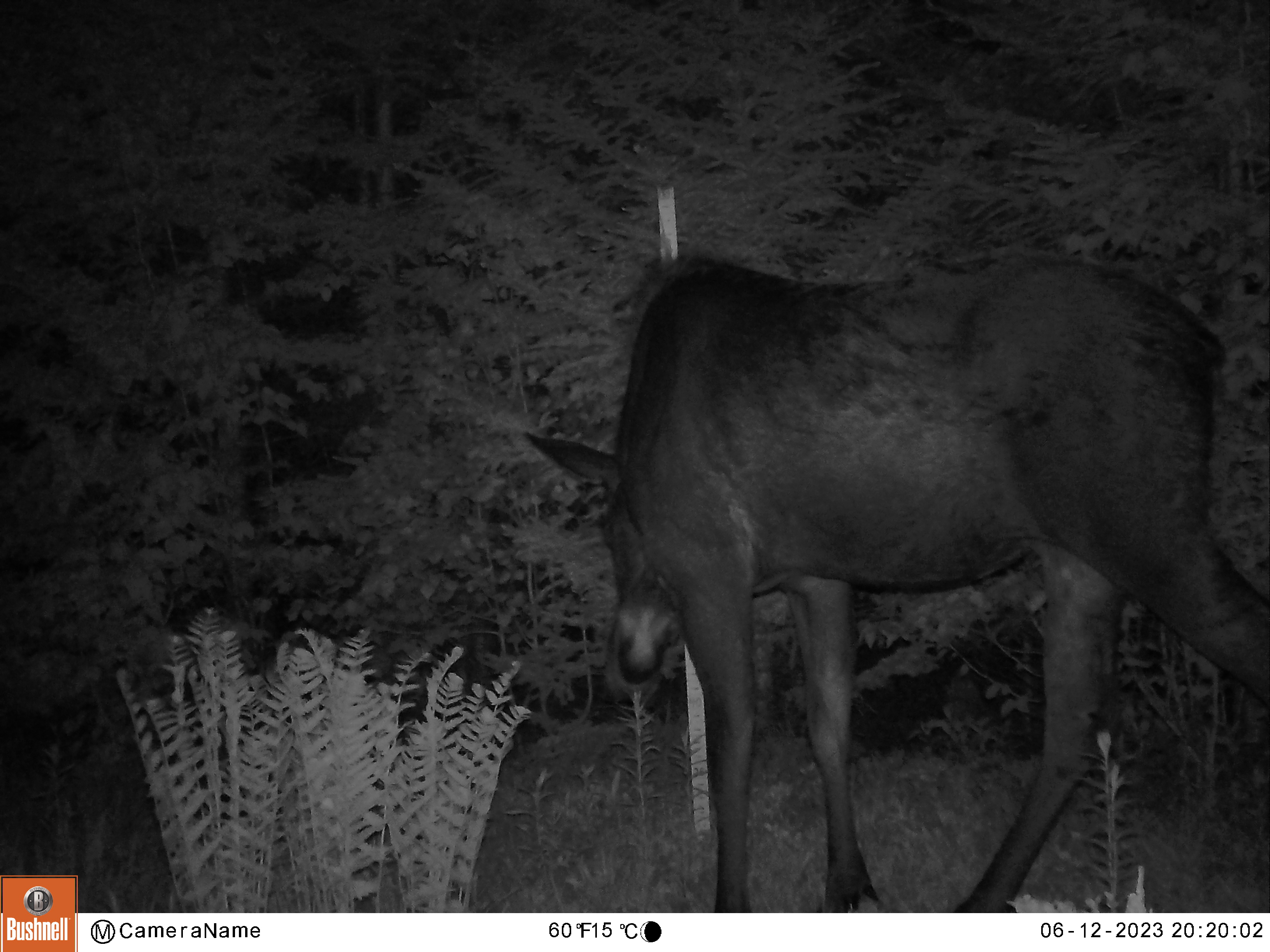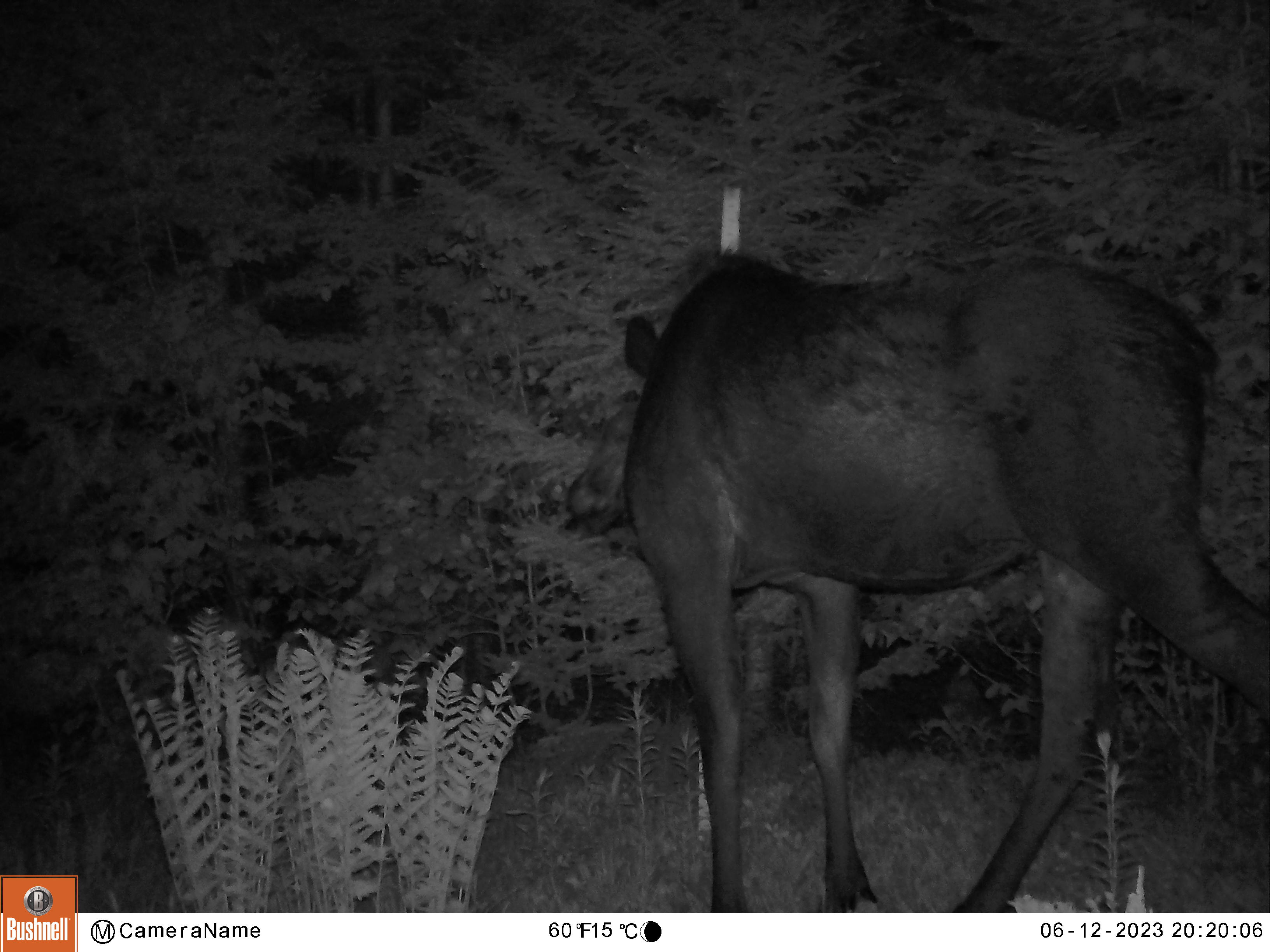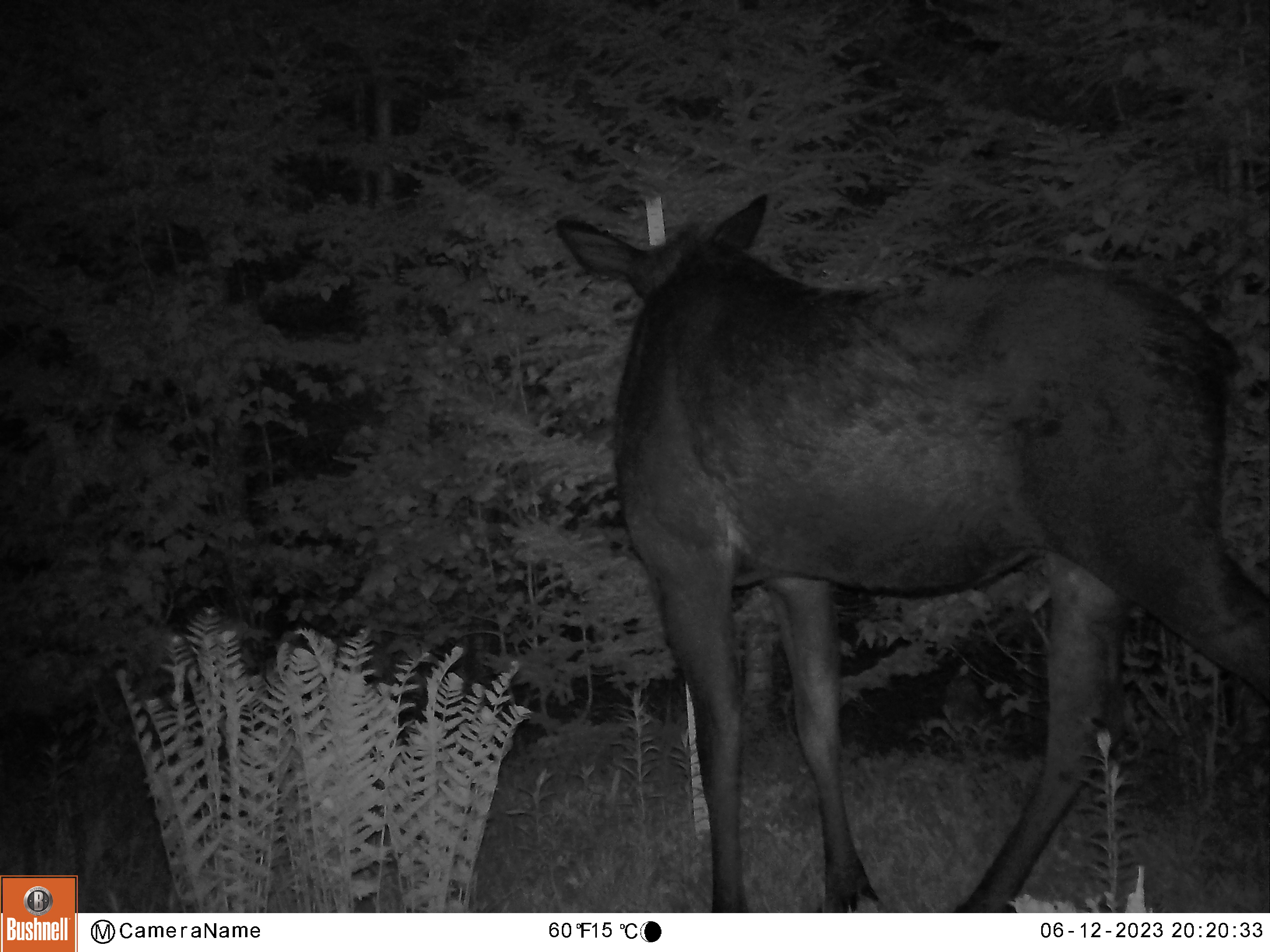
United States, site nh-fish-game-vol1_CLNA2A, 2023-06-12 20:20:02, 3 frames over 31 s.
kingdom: Animalia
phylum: Chordata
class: Mammalia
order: Artiodactyla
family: Cervidae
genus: Alces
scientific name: Alces alces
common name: moose